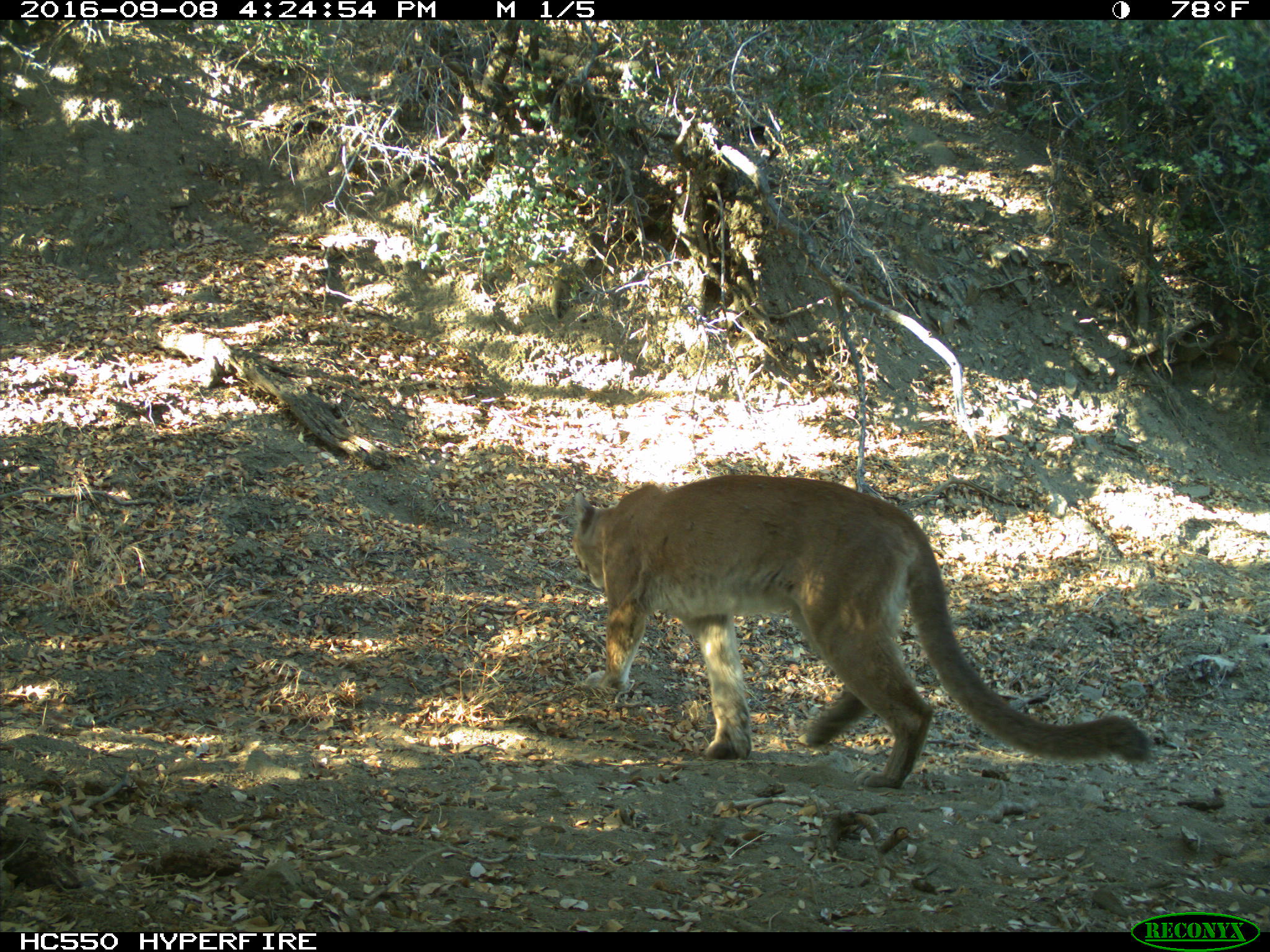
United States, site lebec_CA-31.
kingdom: Animalia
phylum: Chordata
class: Mammalia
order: Carnivora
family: Felidae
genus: Puma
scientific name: Puma concolor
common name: mountain lion